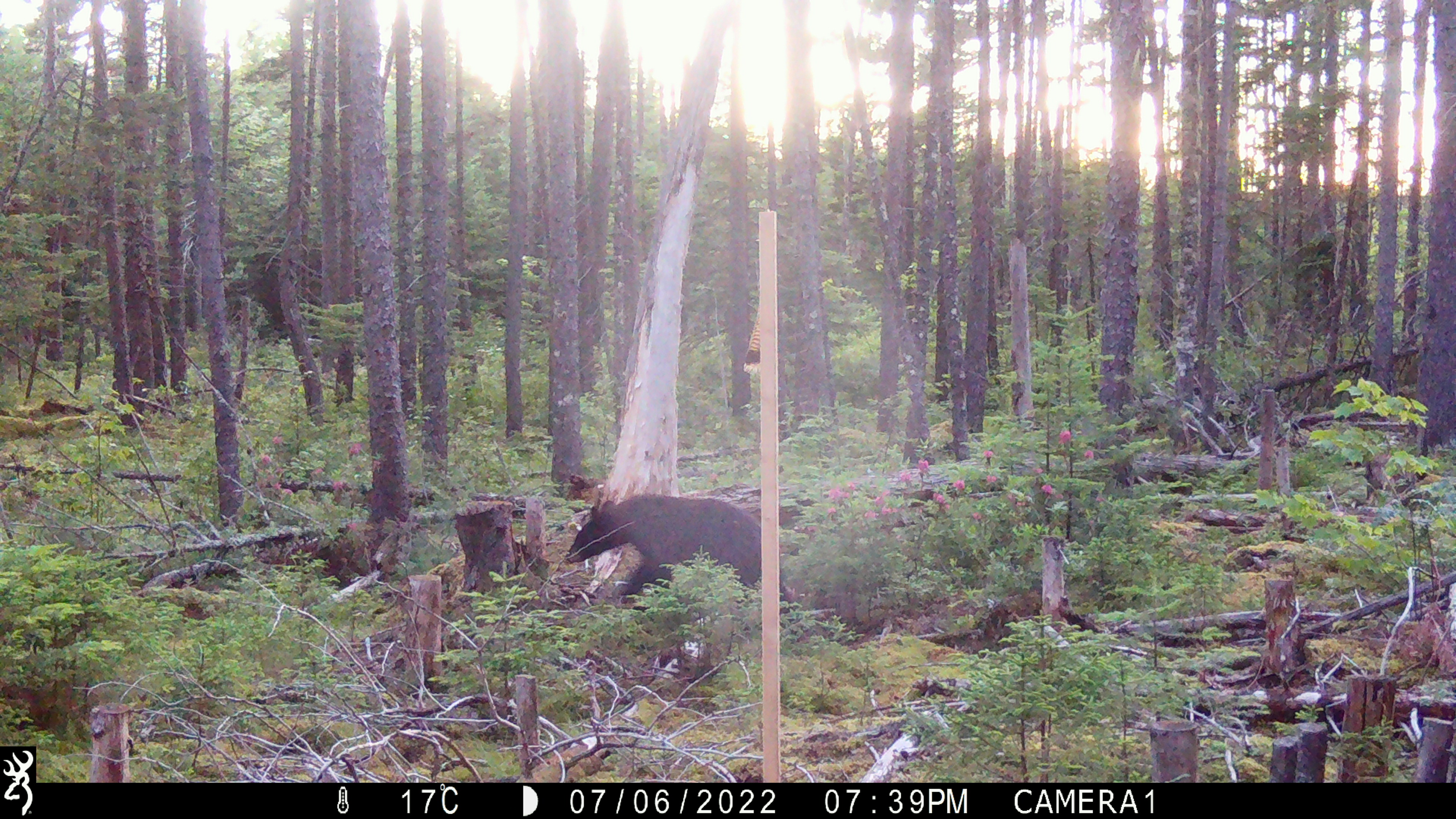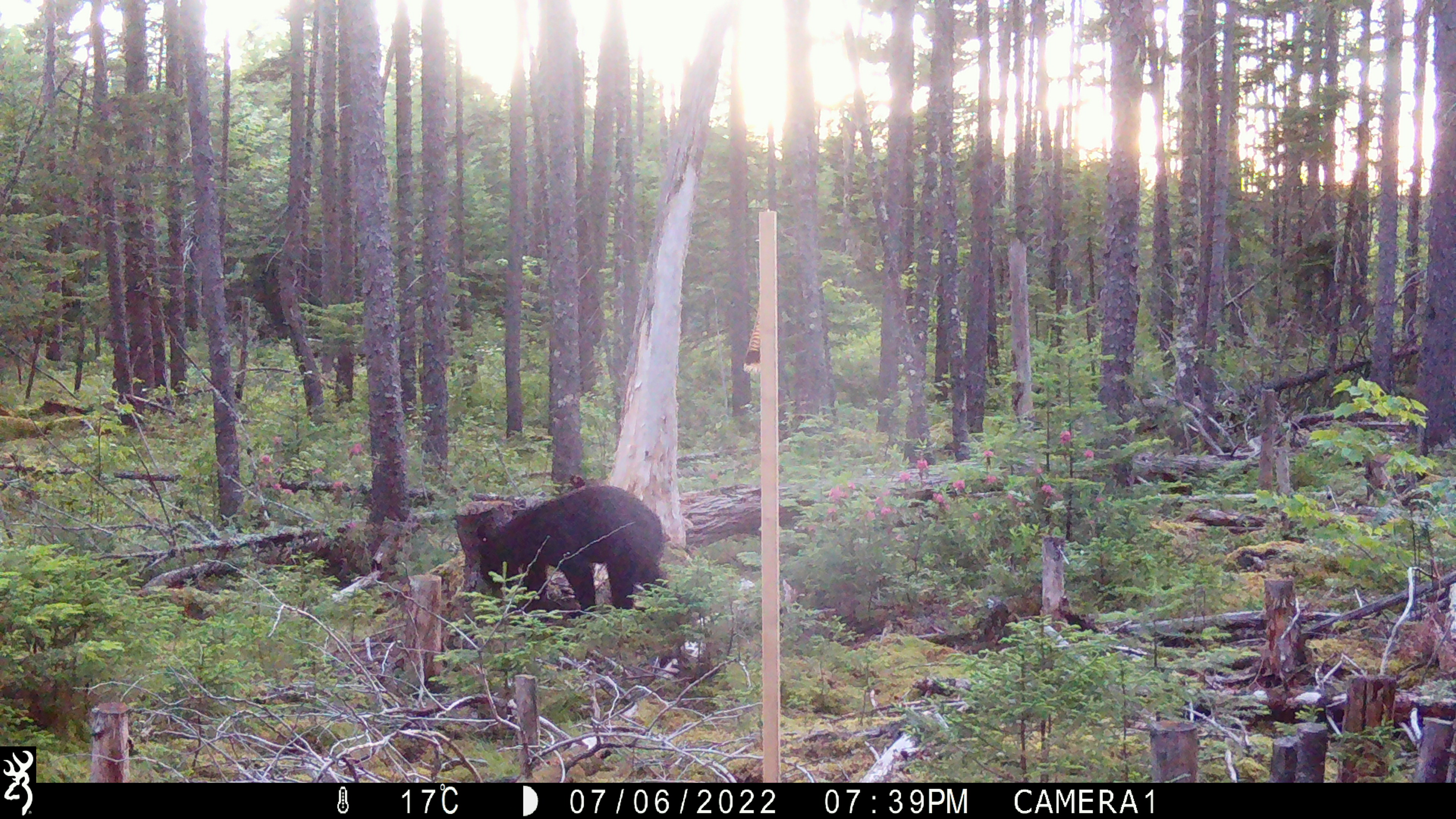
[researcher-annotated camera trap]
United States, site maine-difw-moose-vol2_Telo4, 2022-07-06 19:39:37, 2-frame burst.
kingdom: Animalia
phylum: Chordata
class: Mammalia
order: Carnivora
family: Ursidae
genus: Ursus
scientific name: Ursus americanus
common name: black bear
Black bear (Ursus americanus).